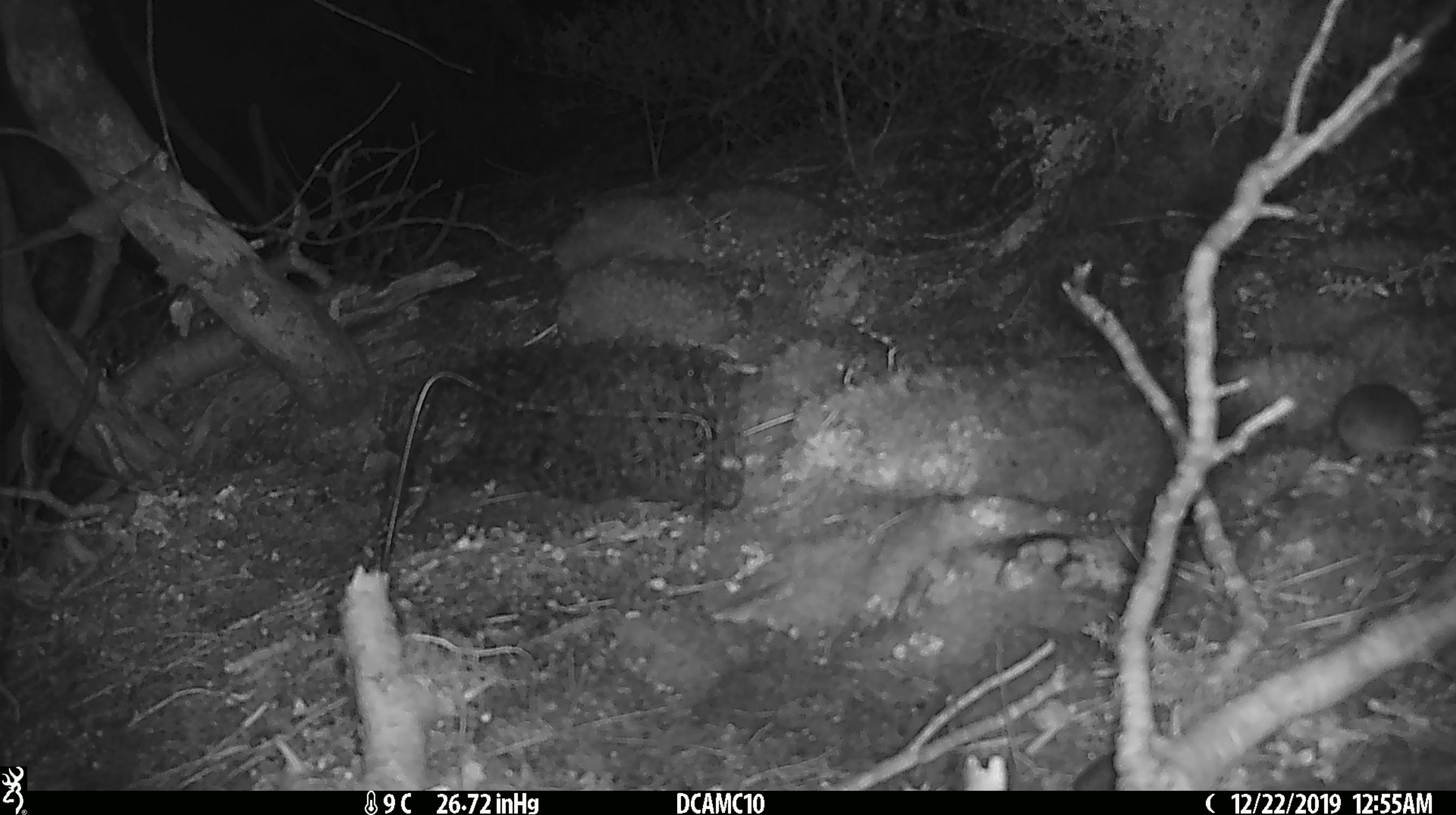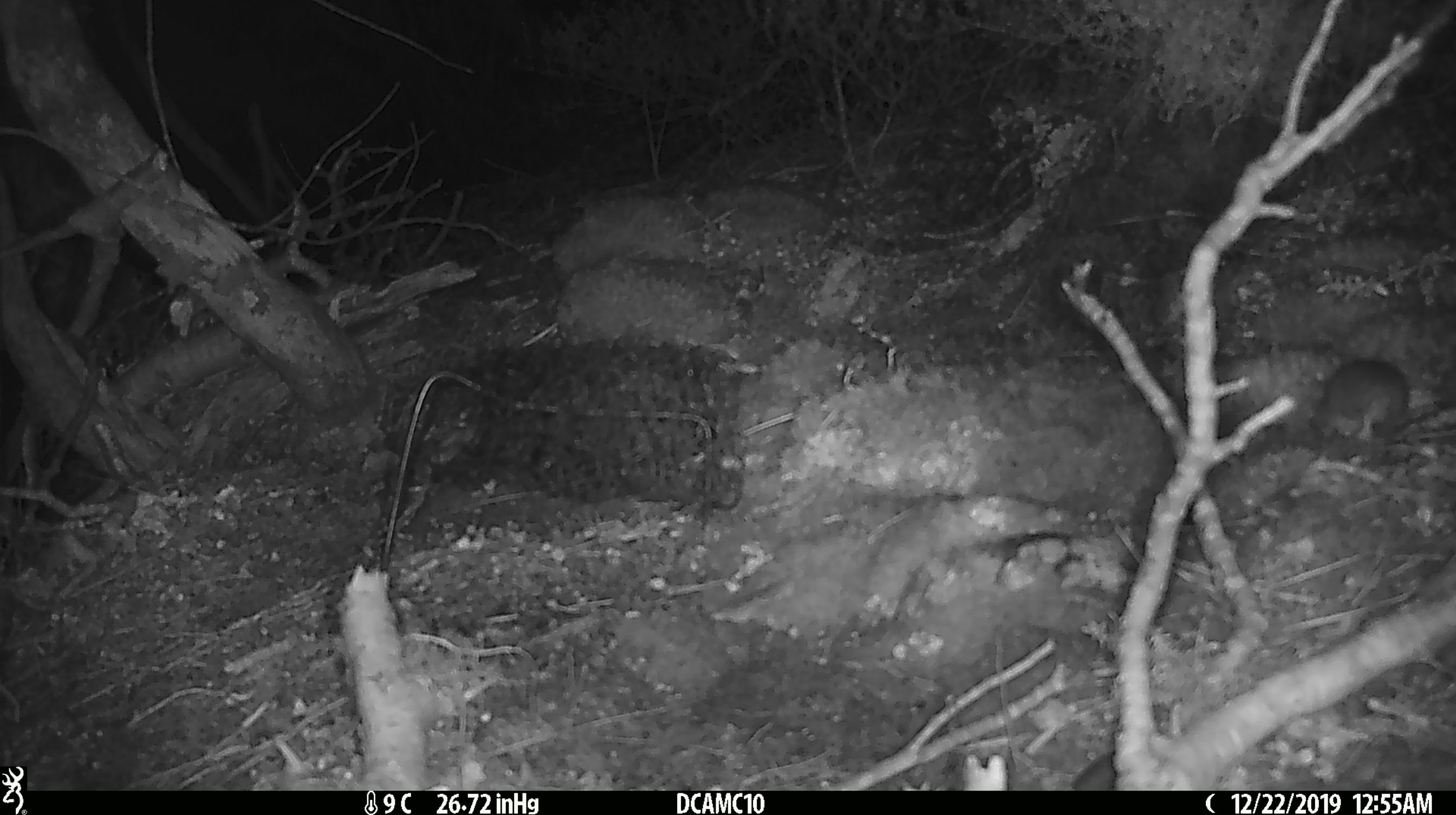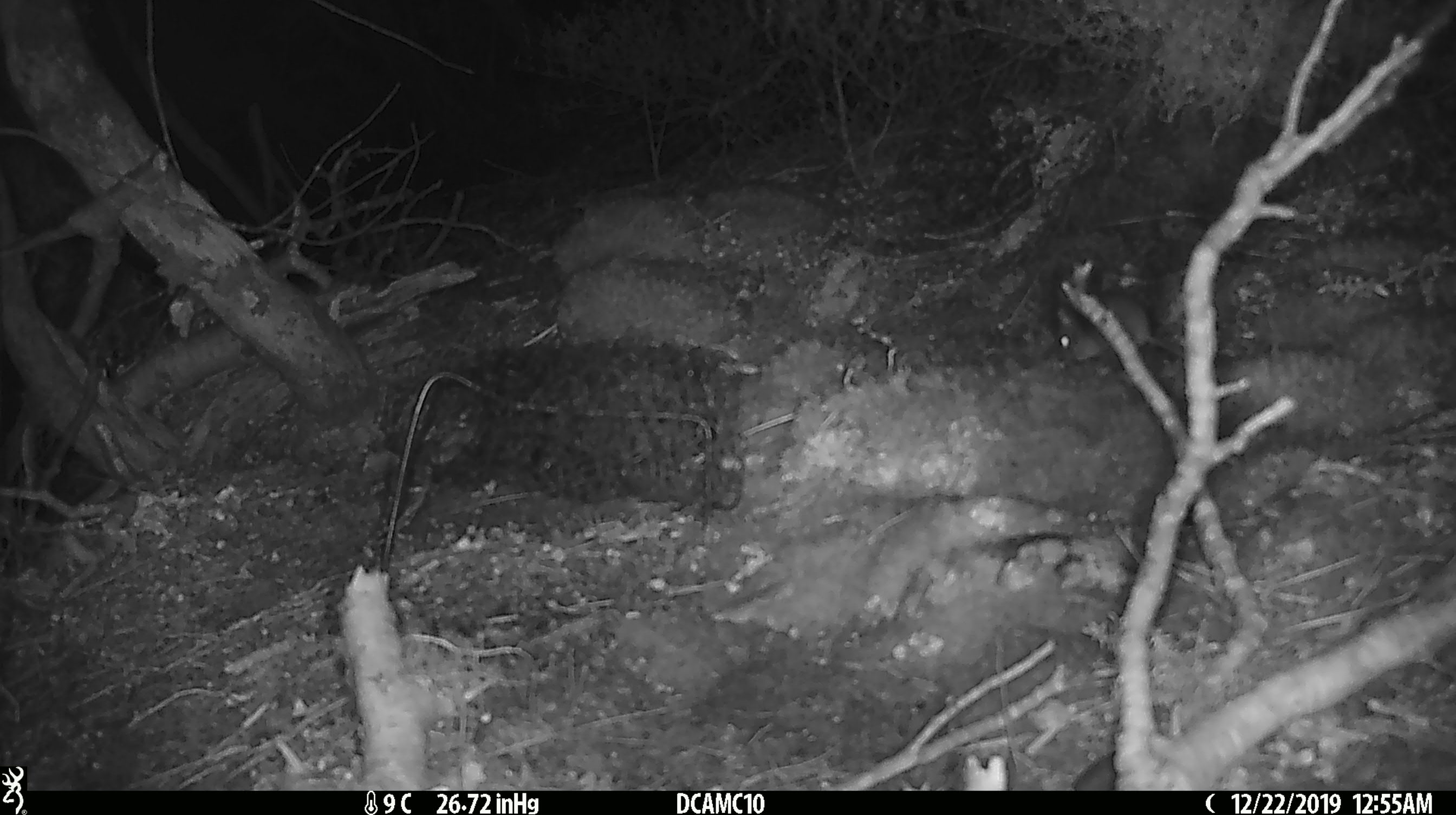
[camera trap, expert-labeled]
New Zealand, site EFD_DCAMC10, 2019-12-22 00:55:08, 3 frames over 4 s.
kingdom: Animalia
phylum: Chordata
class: Mammalia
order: Rodentia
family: Muridae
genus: Mus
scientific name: Mus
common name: mouse